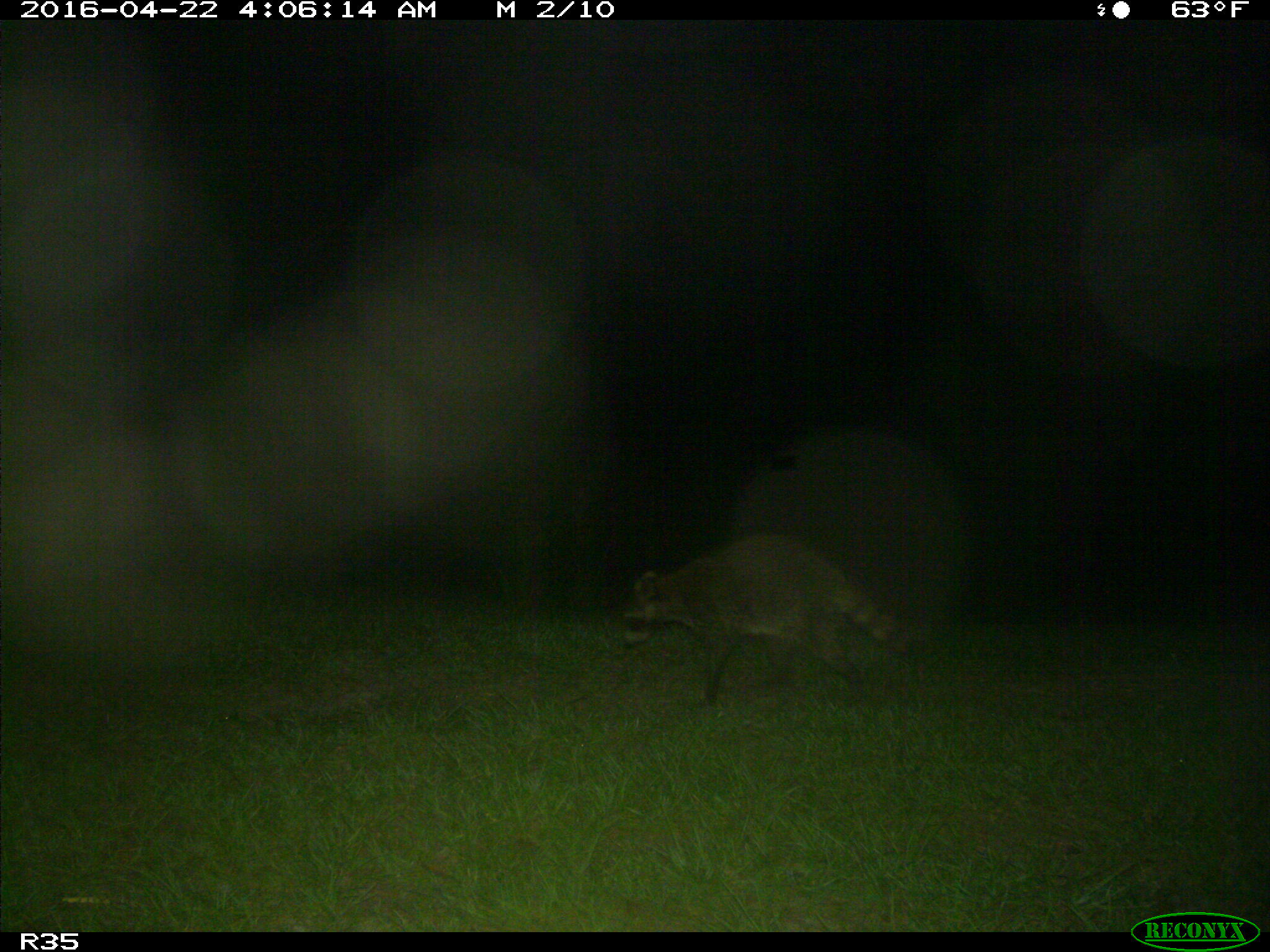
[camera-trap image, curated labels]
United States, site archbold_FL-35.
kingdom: Animalia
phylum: Chordata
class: Mammalia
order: Carnivora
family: Procyonidae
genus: Procyon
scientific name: Procyon lotor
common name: common raccoon